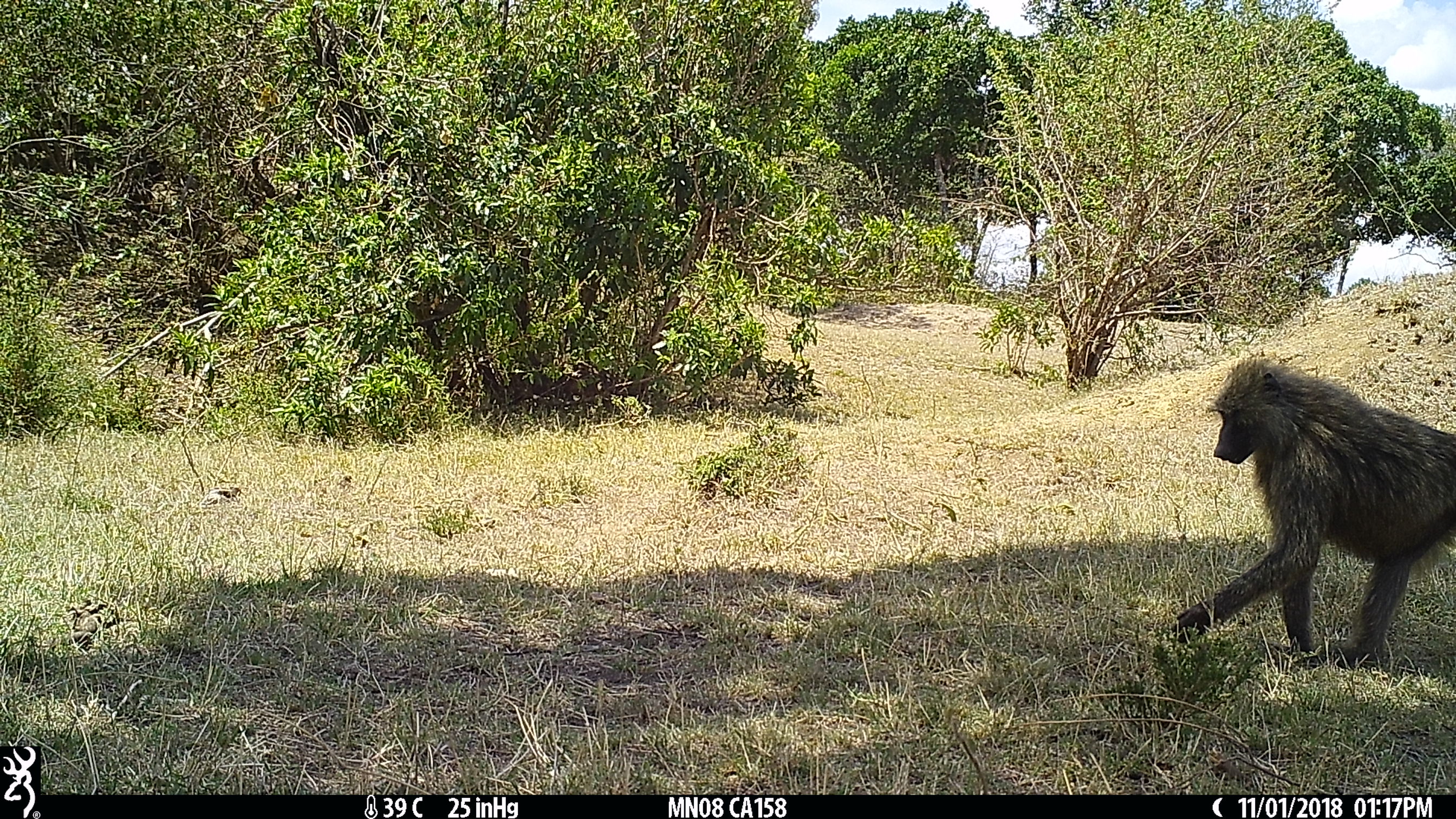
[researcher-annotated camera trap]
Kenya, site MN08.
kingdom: Animalia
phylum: Chordata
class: Mammalia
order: Primates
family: Cercopithecidae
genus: Papio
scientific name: Papio anubis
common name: olive baboon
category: baboon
Baboon (olive baboon) (Papio anubis).